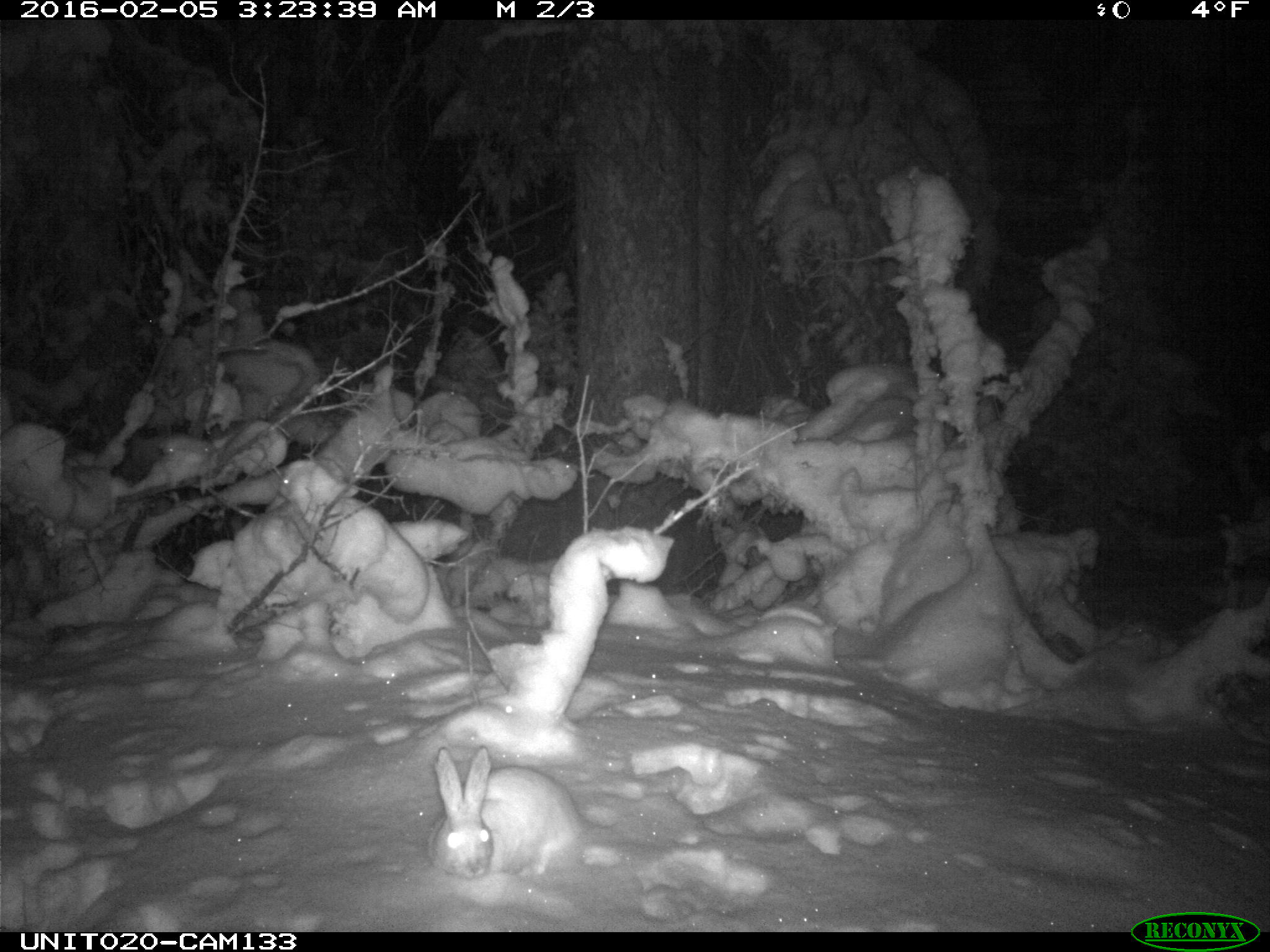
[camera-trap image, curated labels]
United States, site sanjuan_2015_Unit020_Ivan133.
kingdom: Animalia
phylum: Chordata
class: Mammalia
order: Lagomorpha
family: Leporidae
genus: Lepus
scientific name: Lepus americanus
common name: snowshoe hare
Lepus americanus (snowshoe hare).